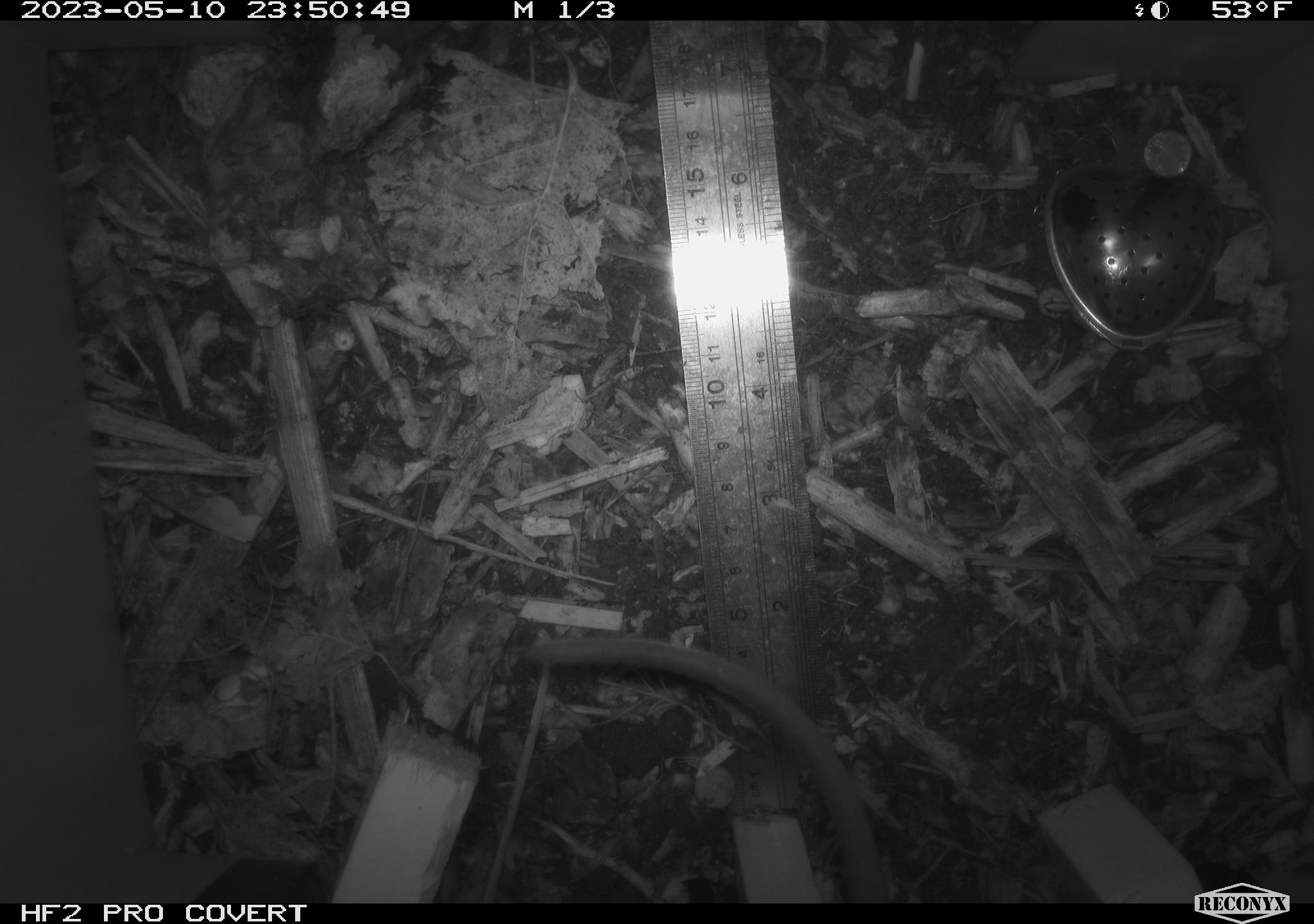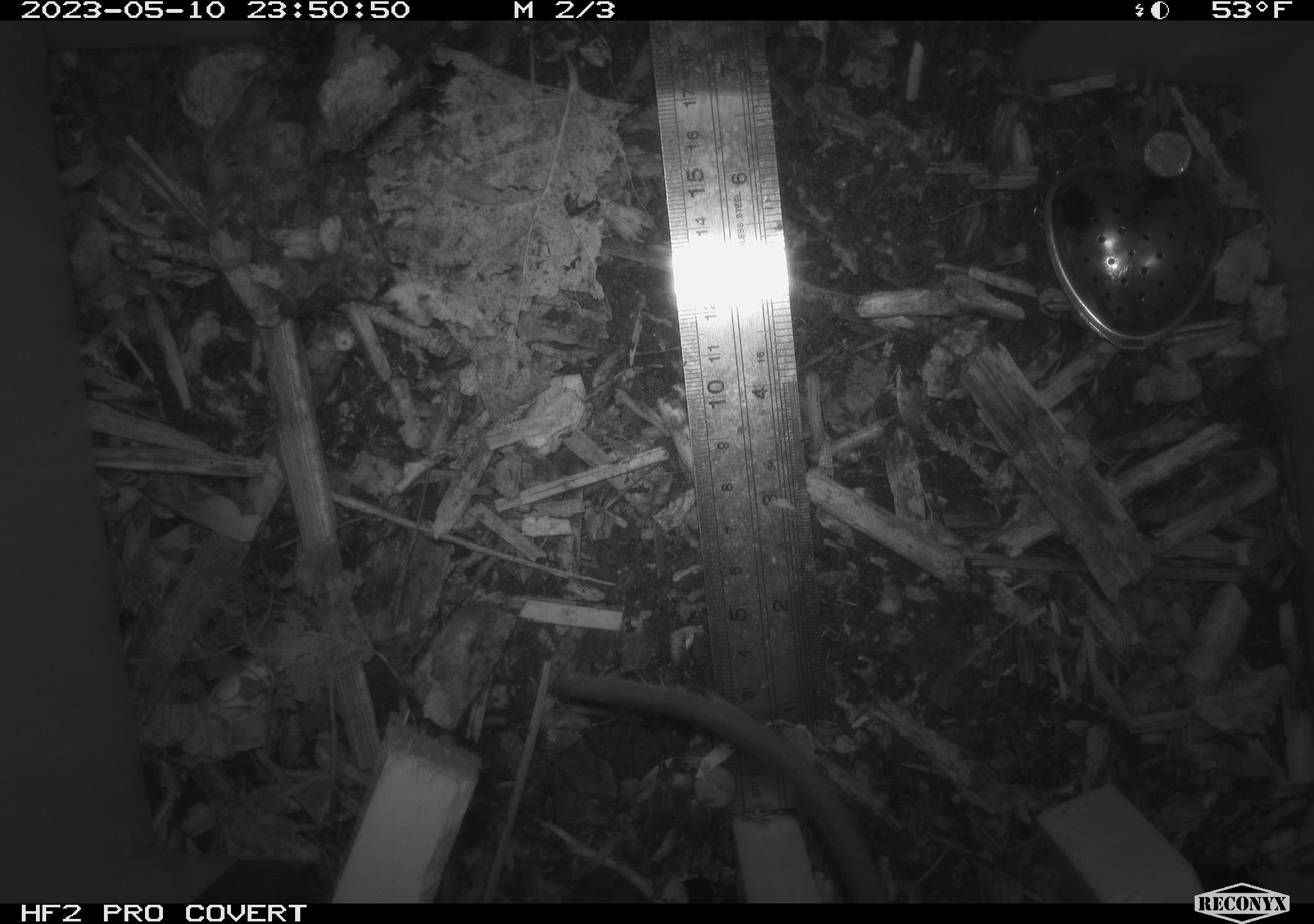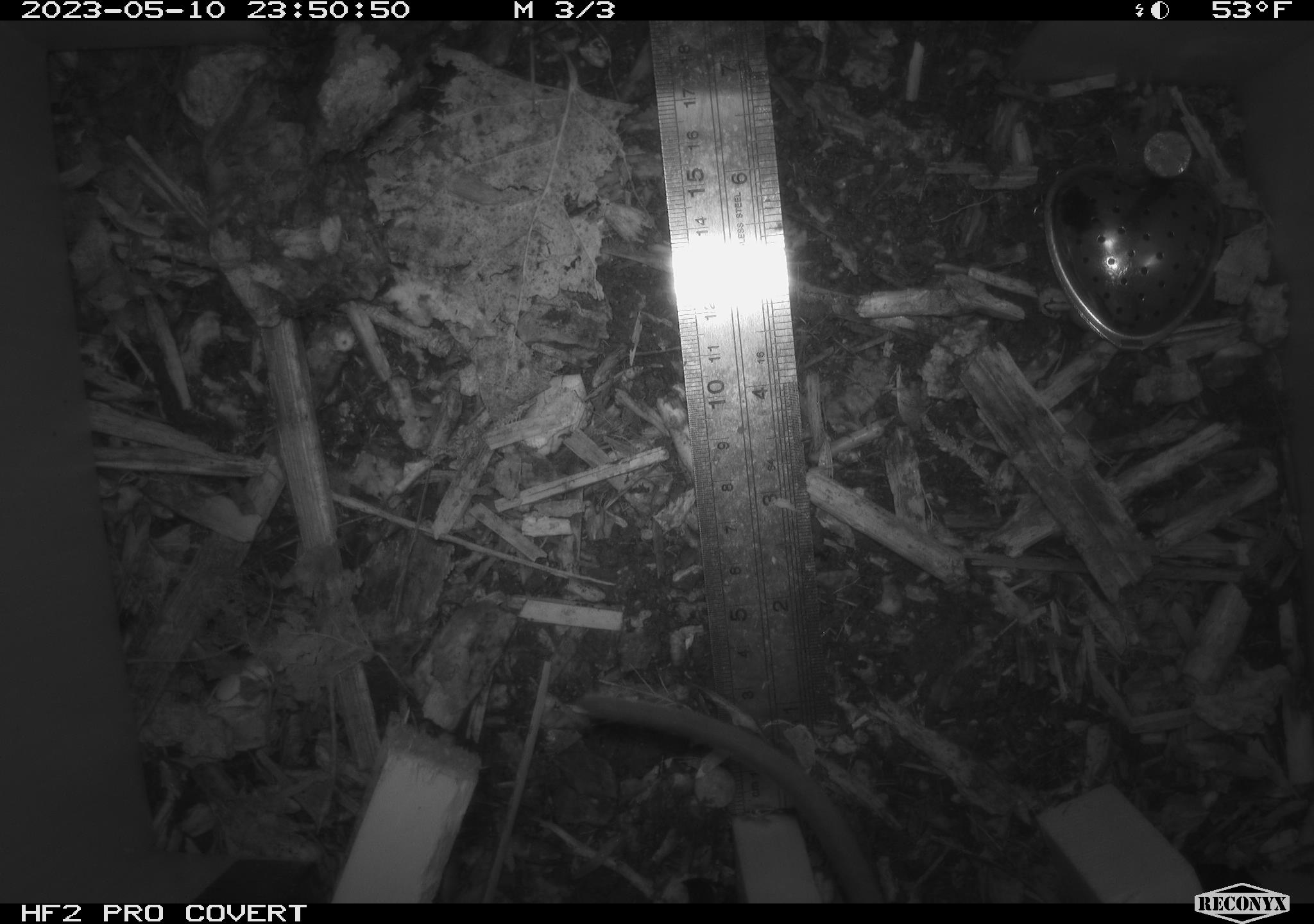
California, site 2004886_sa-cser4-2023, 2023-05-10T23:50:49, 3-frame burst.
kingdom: Animalia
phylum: Chordata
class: Mammalia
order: Rodentia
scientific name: Rodentia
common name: mouse species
Mouse species (Rodentia).